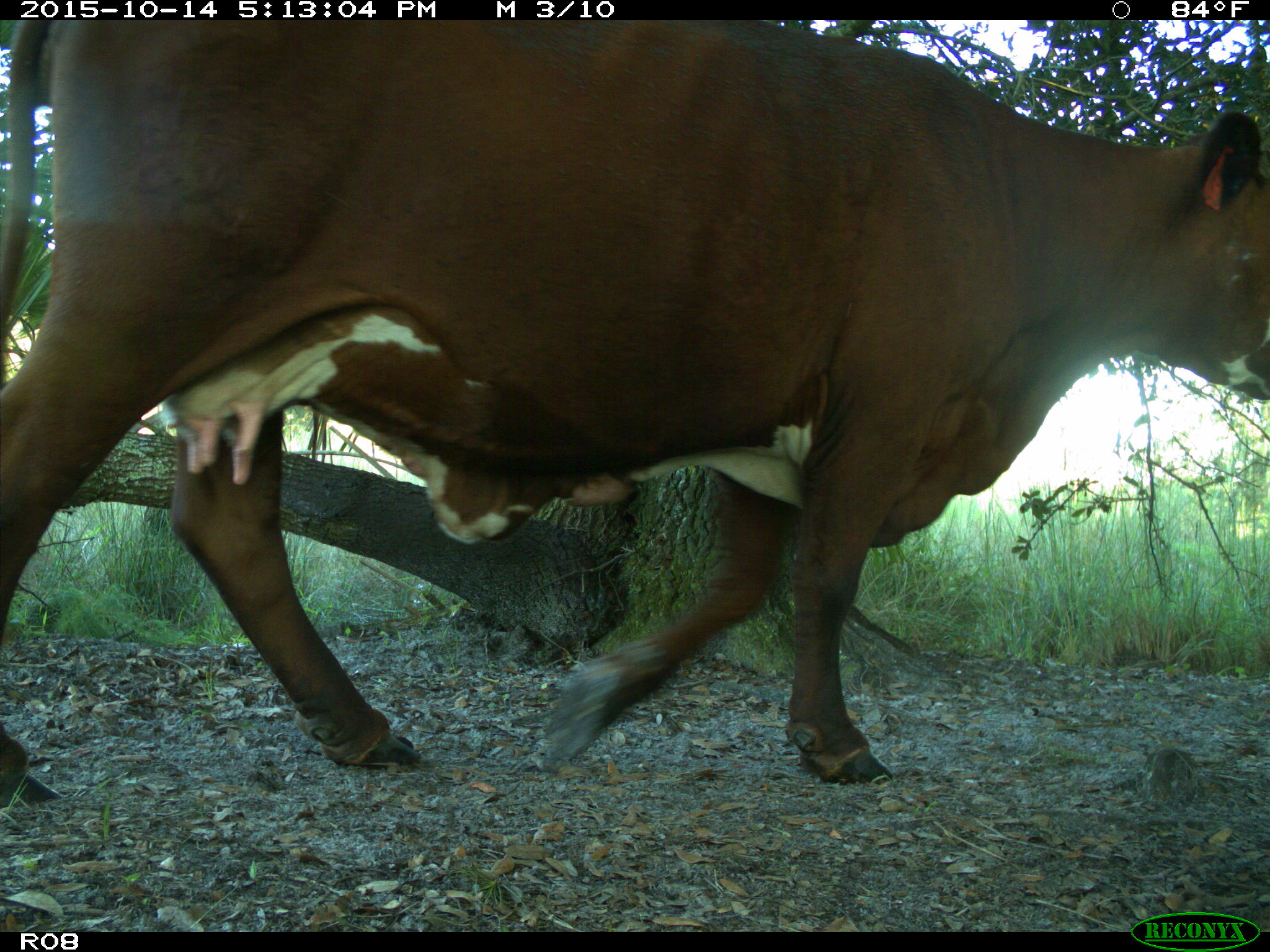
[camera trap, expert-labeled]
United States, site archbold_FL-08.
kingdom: Animalia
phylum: Chordata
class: Mammalia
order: Artiodactyla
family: Bovidae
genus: Bos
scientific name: Bos taurus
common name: domestic cow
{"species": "Bos taurus (domestic cow)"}